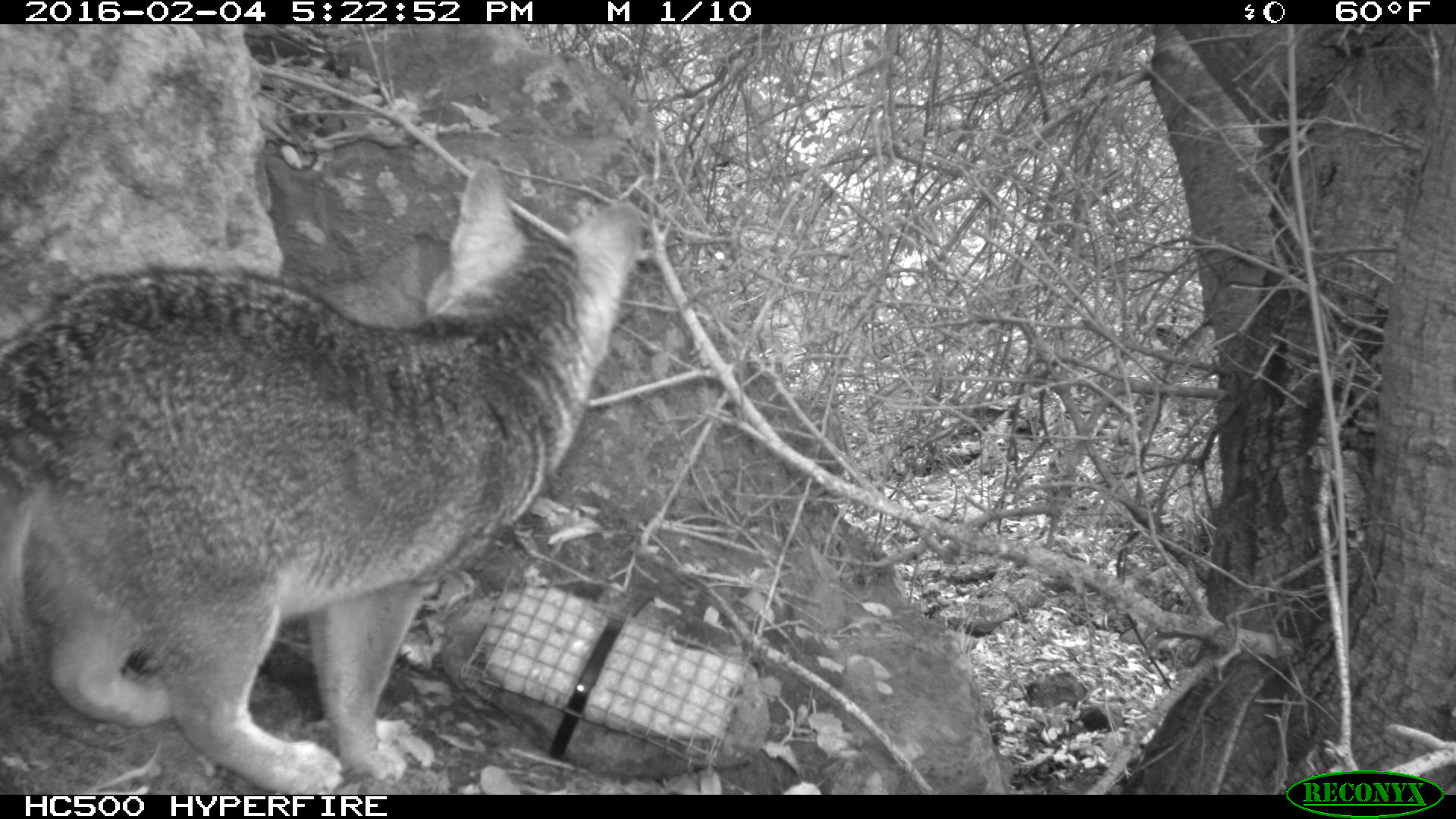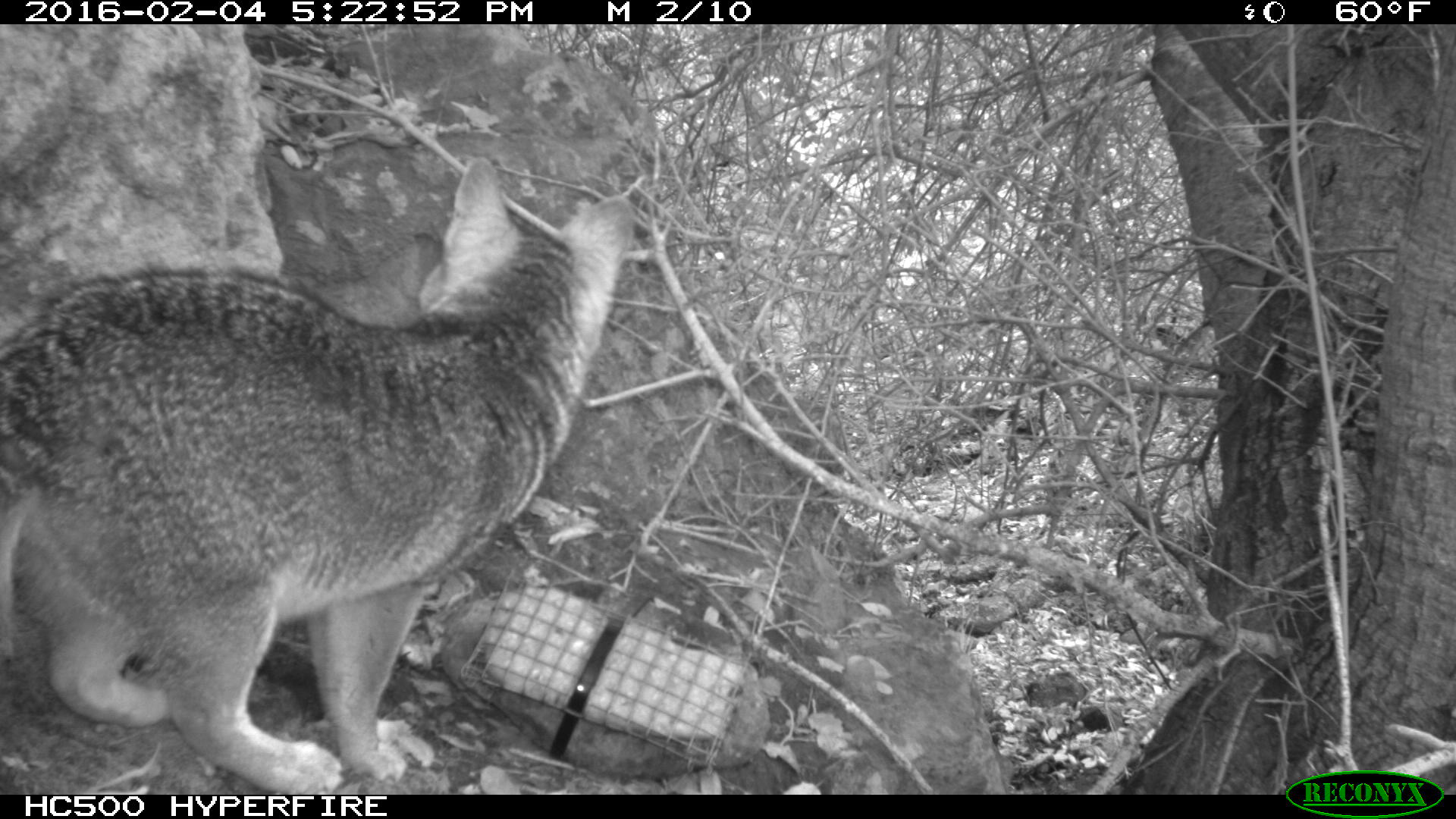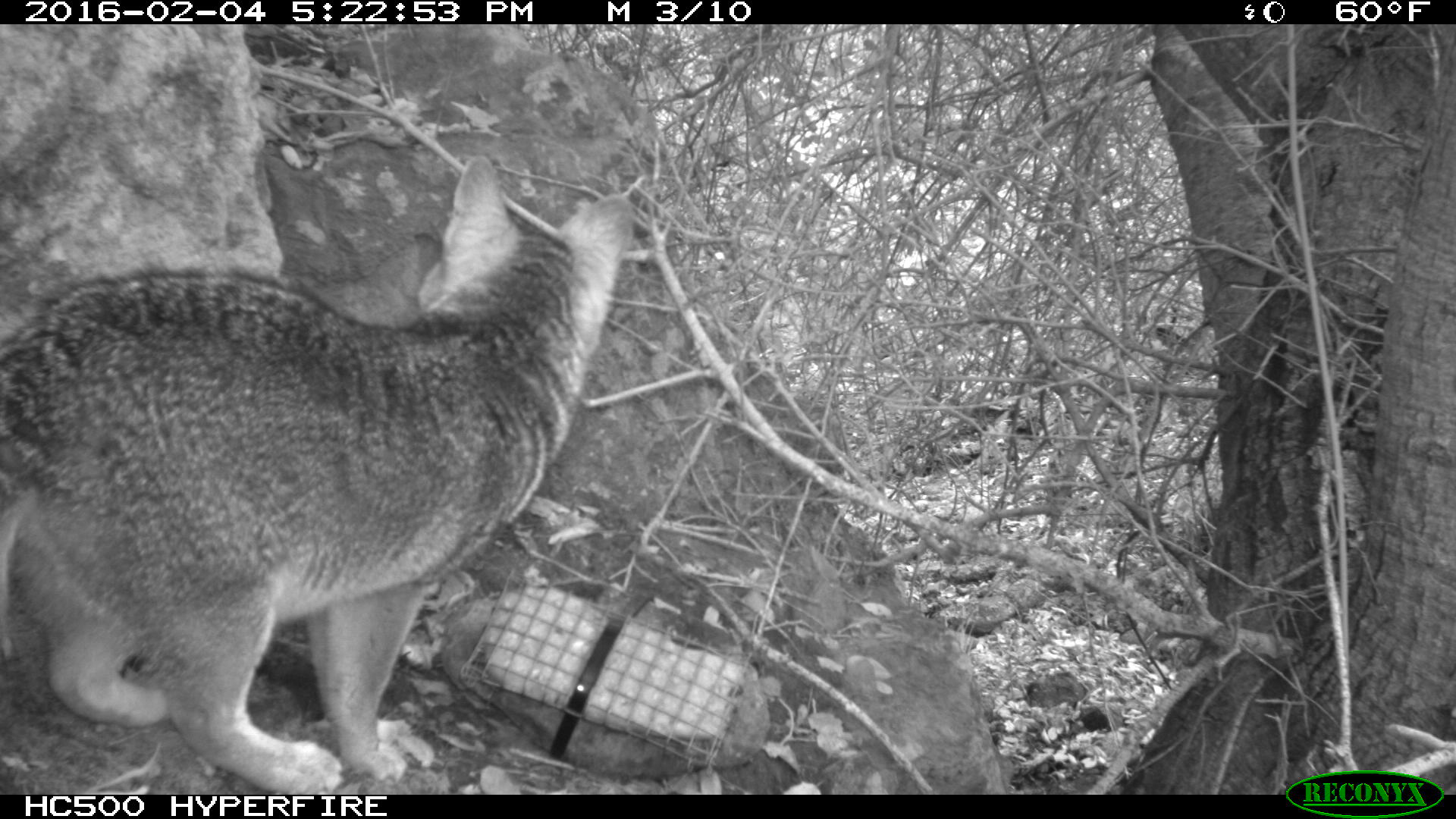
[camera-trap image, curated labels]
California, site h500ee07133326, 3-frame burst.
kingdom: Animalia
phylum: Chordata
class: Mammalia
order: Carnivora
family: Canidae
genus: Urocyon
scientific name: Urocyon littoralis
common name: island fox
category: fox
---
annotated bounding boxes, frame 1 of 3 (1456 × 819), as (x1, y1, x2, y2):
fox: (0, 160, 641, 793)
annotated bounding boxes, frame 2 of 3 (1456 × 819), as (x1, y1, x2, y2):
fox: (0, 157, 635, 795)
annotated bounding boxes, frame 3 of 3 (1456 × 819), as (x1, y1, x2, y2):
fox: (0, 155, 635, 795)